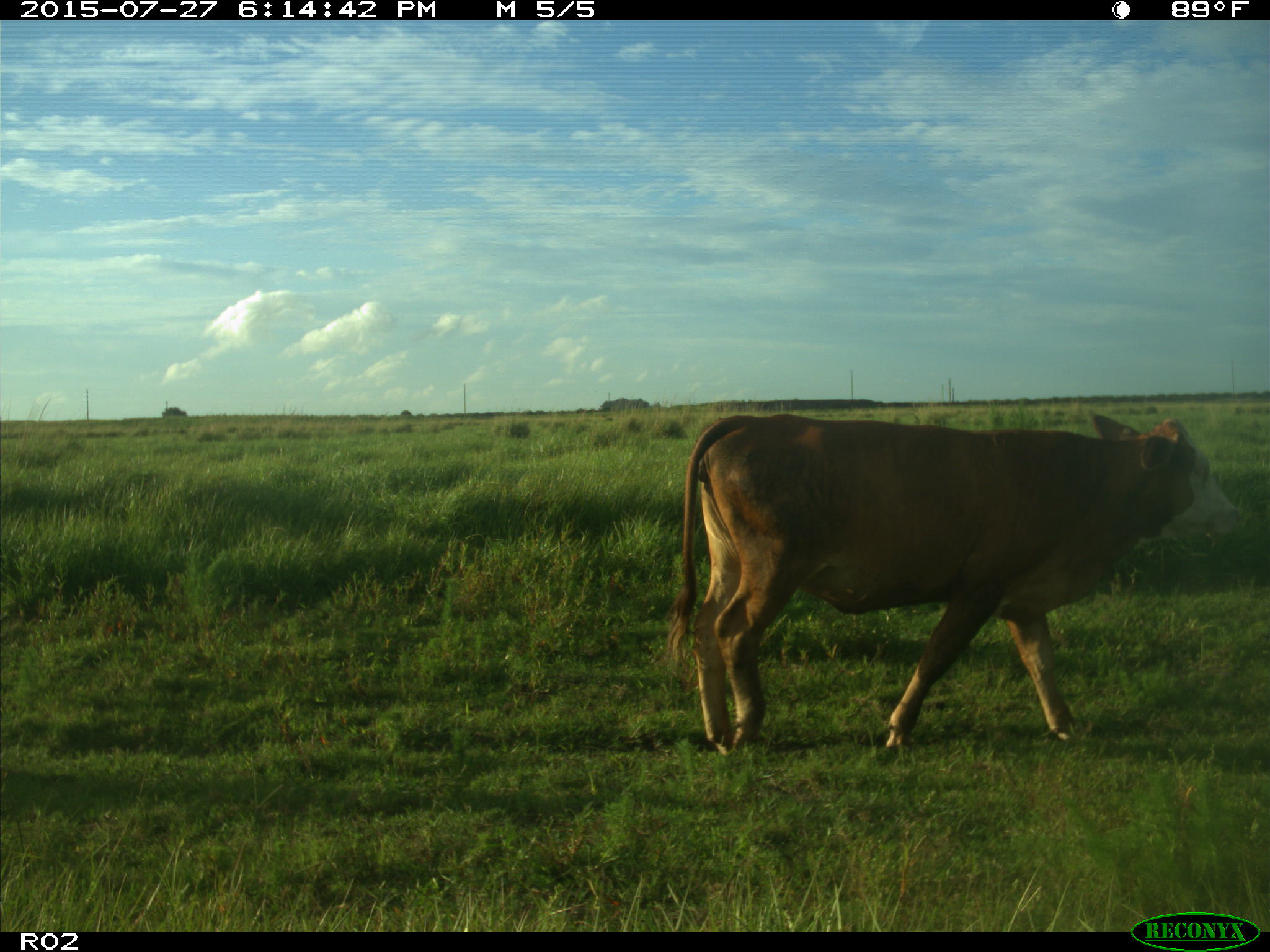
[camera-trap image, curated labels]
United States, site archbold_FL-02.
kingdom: Animalia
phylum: Chordata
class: Mammalia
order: Artiodactyla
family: Bovidae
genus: Bos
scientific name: Bos taurus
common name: domestic cow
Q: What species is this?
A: Bos taurus (domestic cow).